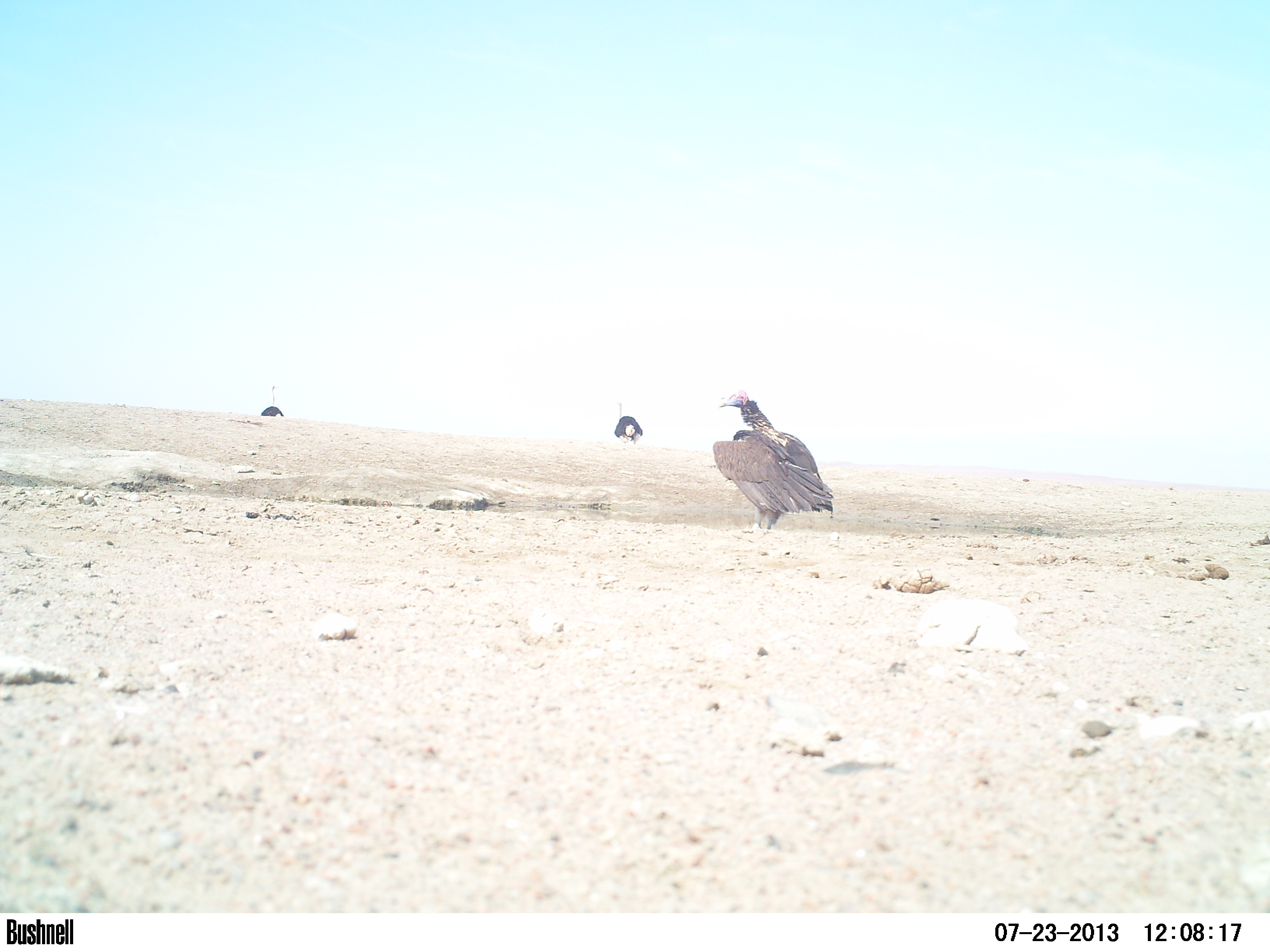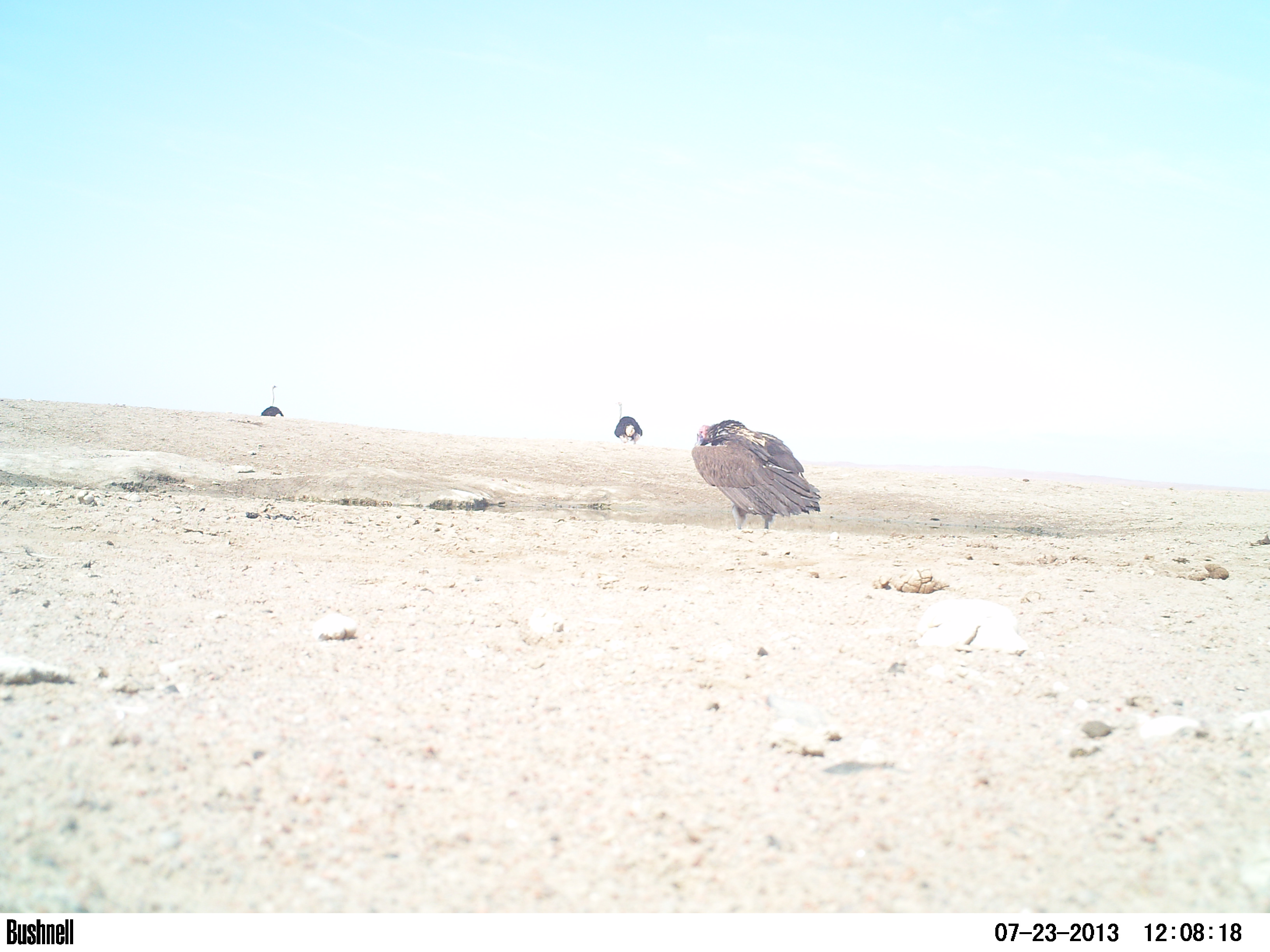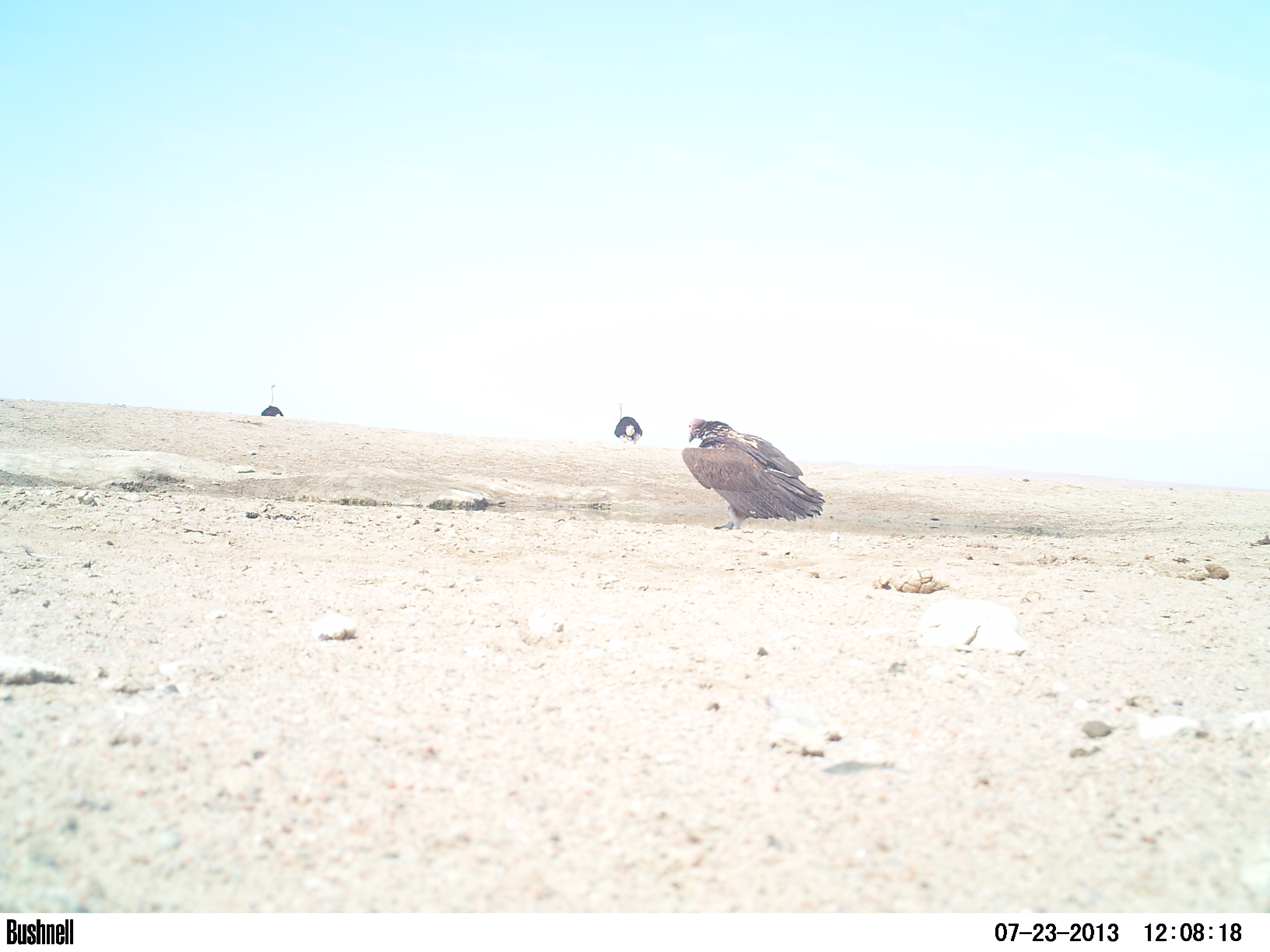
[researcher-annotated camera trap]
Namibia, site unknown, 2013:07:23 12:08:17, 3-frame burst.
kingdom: Animalia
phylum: Chordata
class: Aves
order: Accipitriformes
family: Accipitridae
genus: Torgos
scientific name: Torgos tracheliotos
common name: lappet-faced vulture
Torgos tracheliotos (lappet-faced vulture).